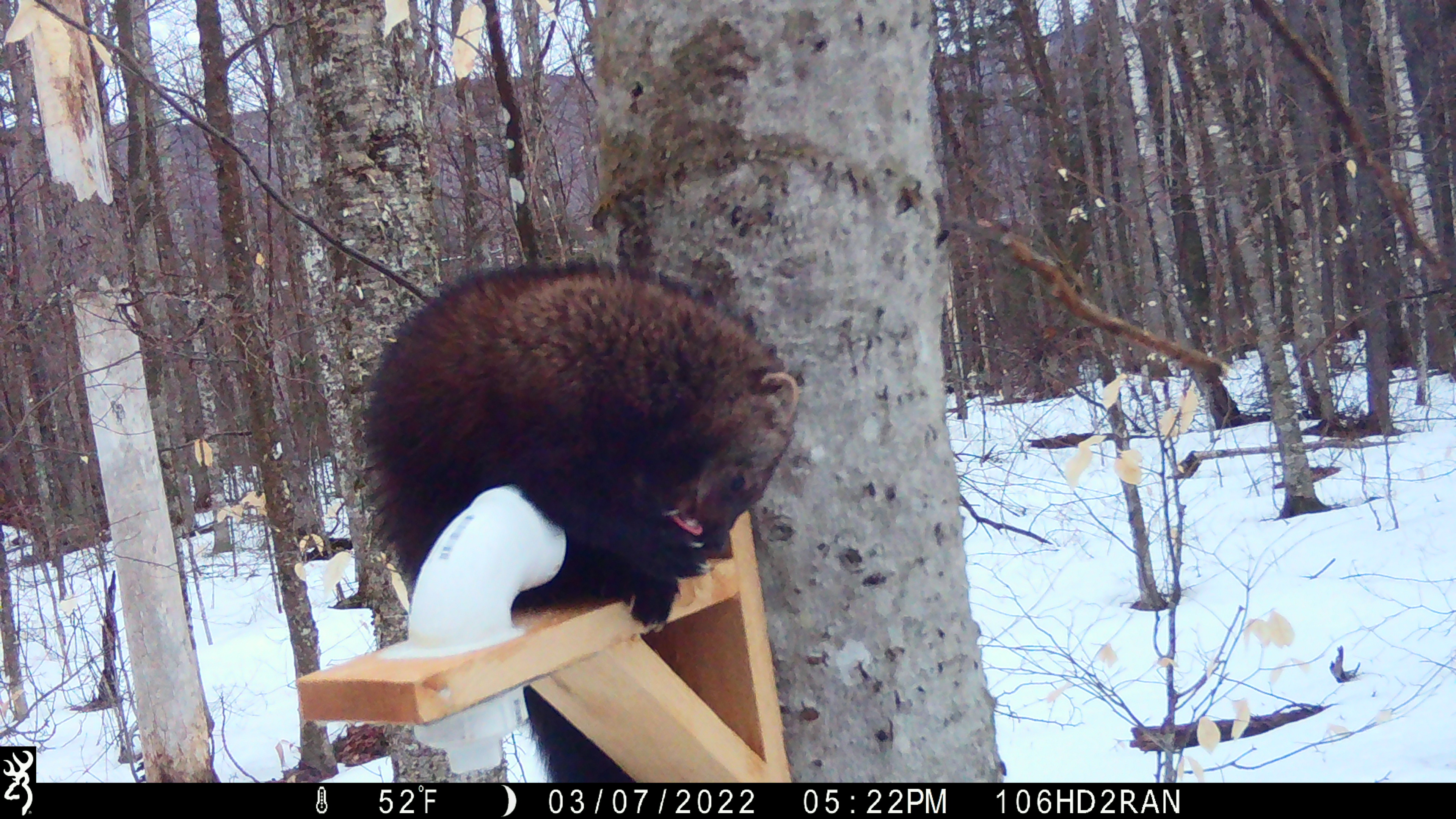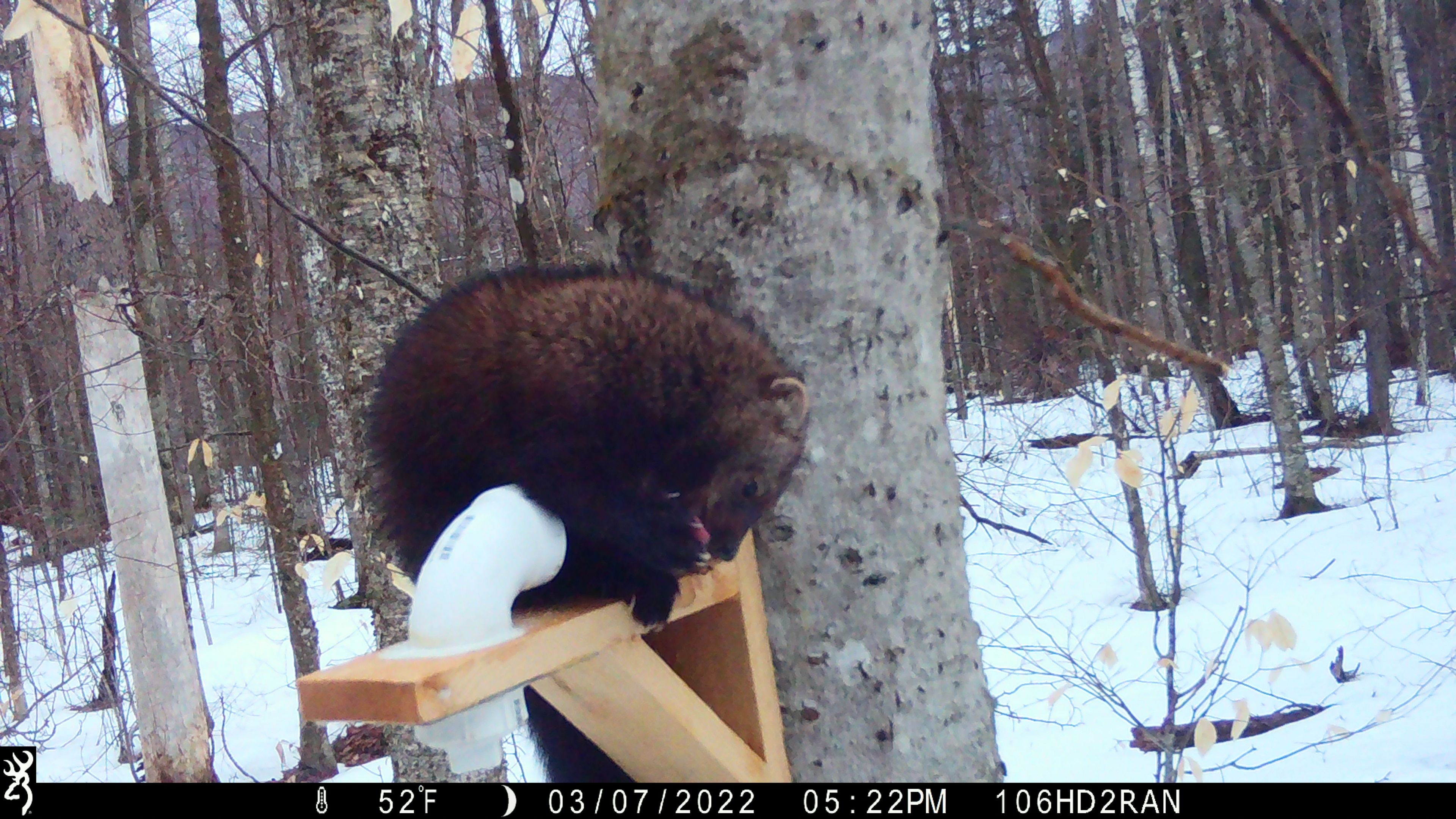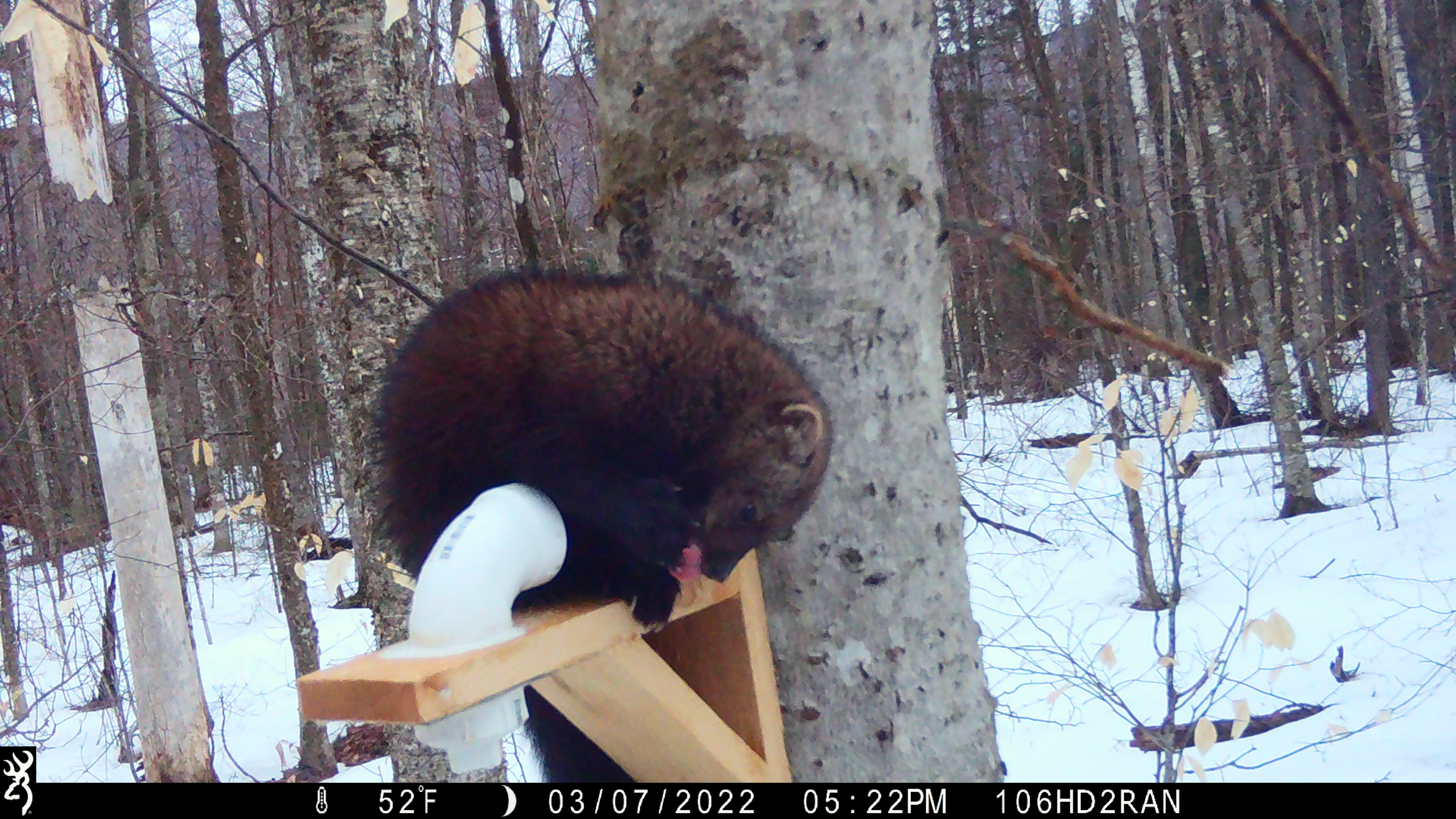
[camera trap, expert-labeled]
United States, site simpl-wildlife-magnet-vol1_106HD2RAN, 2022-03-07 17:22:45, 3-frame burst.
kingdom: Animalia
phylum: Chordata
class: Mammalia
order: Carnivora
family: Mustelidae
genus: Pekania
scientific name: Pekania pennanti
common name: fisher